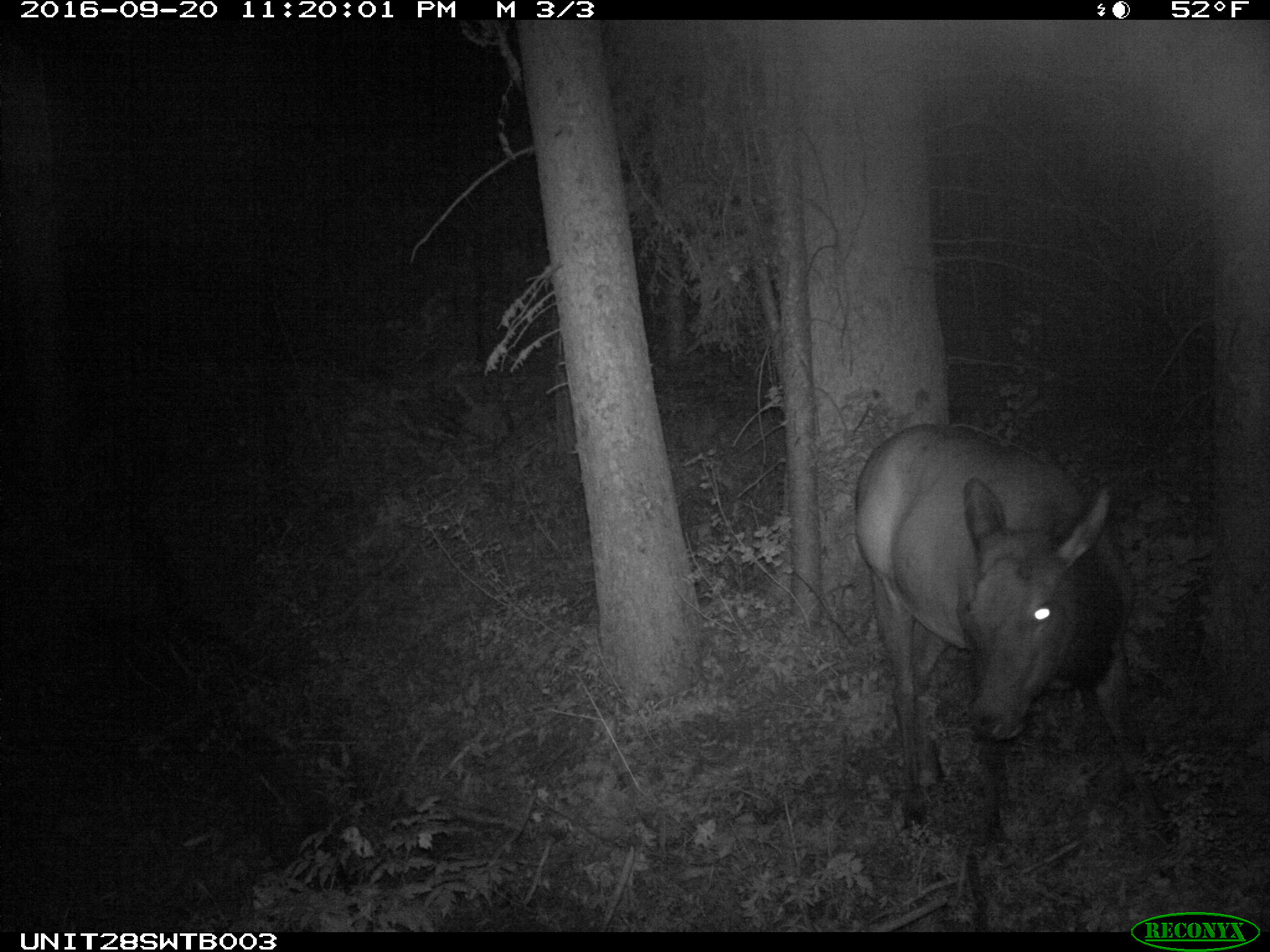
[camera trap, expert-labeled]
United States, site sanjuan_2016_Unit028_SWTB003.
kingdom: Animalia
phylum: Chordata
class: Mammalia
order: Artiodactyla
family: Cervidae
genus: Cervus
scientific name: Cervus elaphus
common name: red deer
Cervus elaphus (red deer).